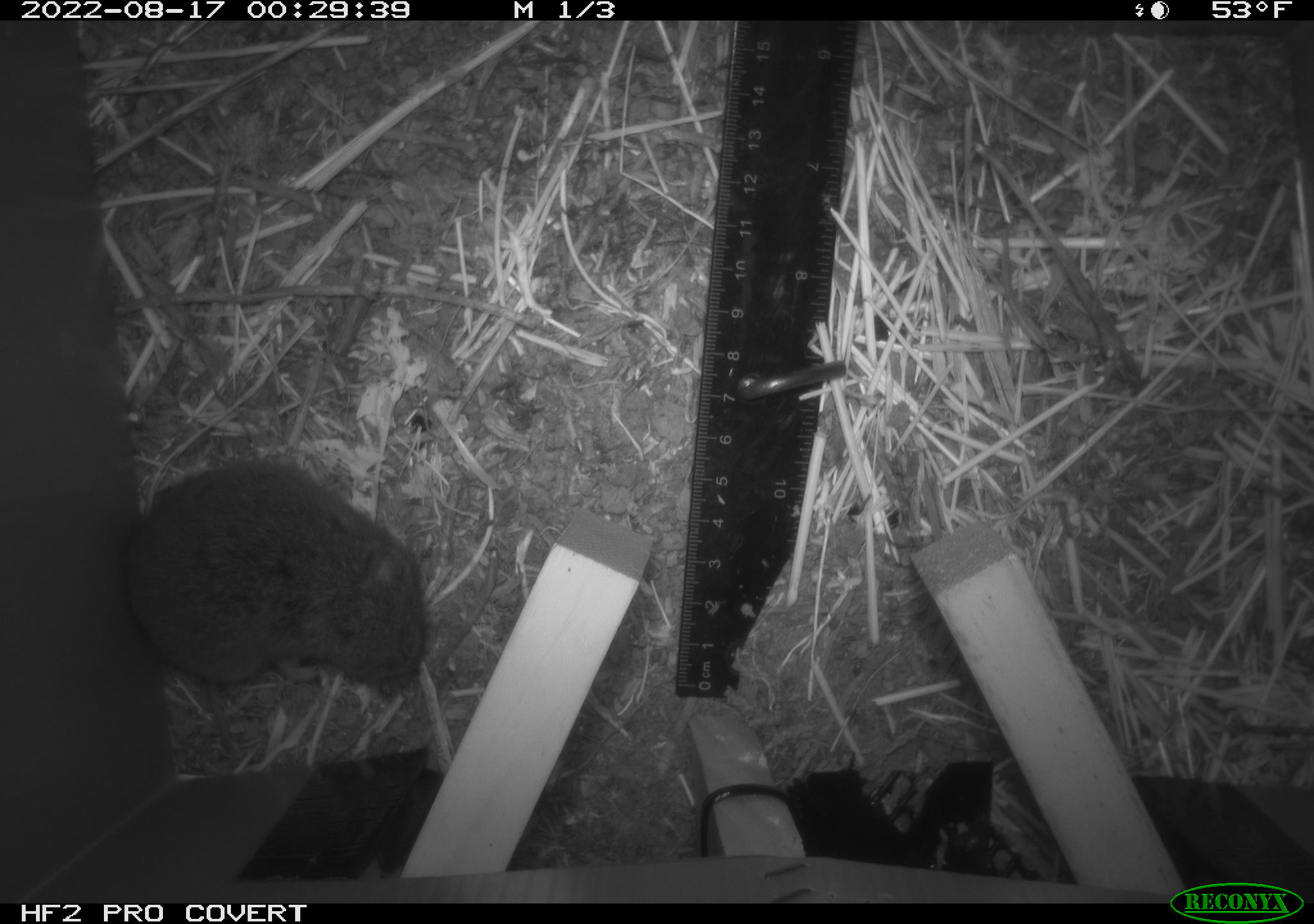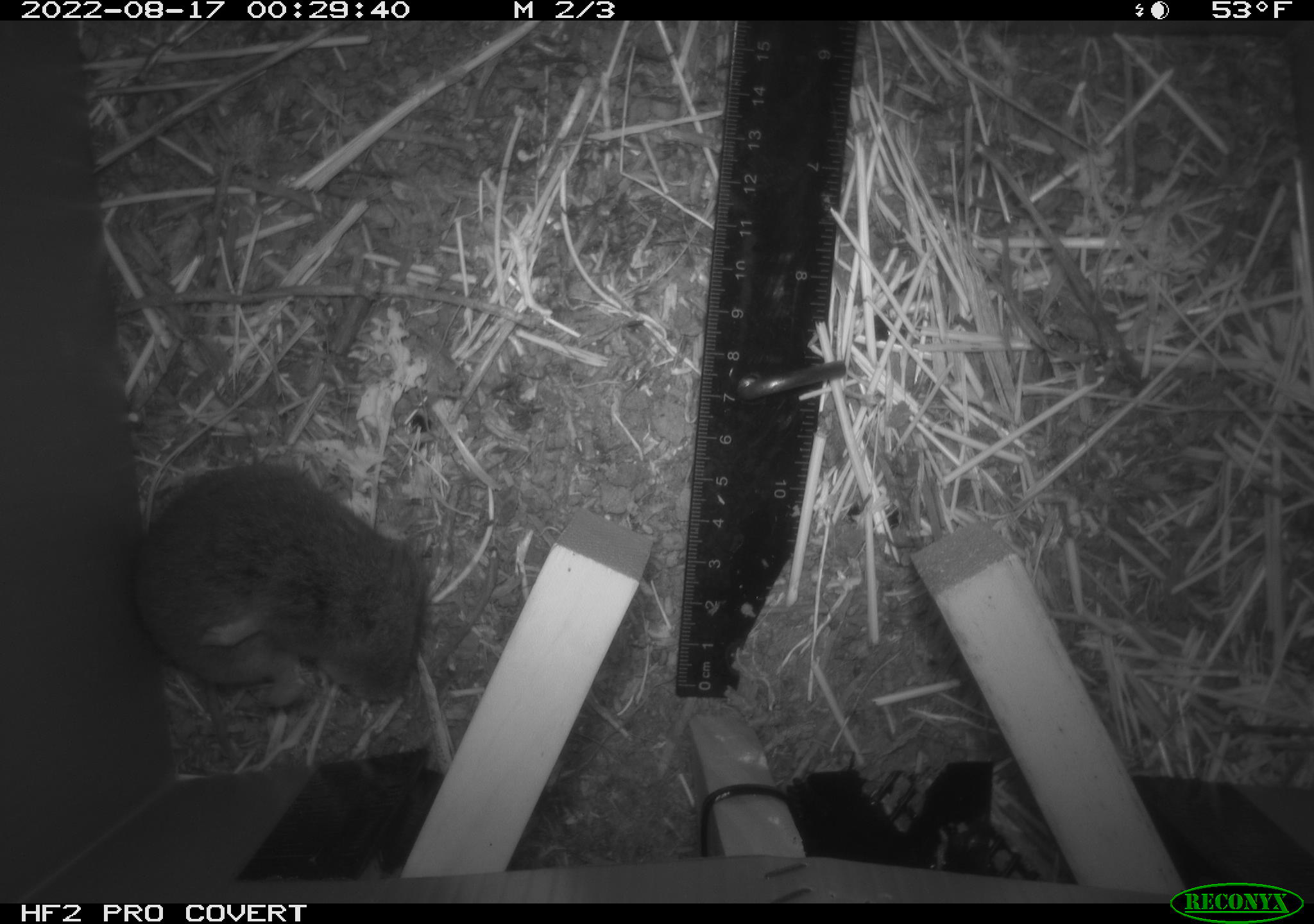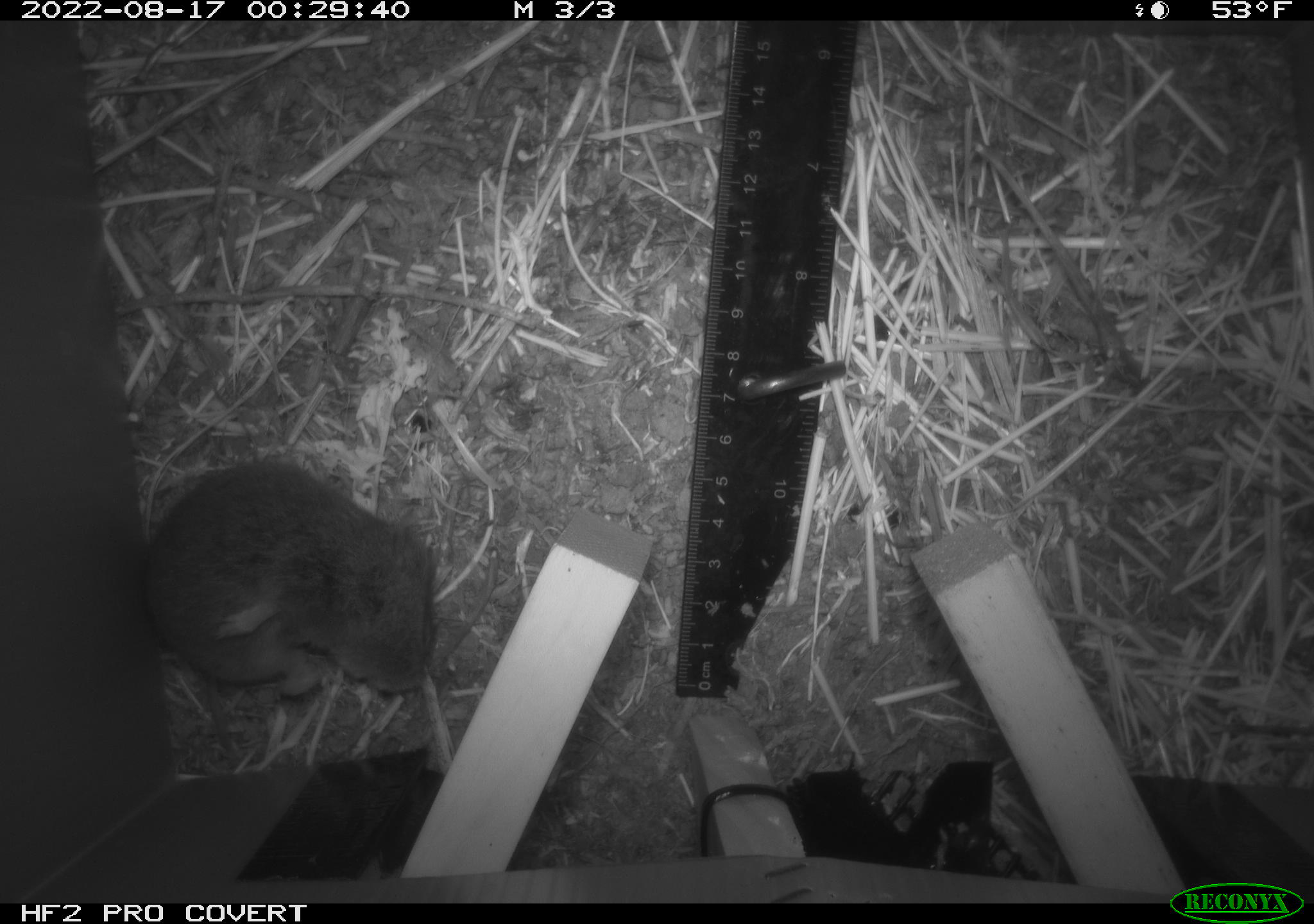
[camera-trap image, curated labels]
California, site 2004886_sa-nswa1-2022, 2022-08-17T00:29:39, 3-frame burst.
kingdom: Animalia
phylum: Chordata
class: Mammalia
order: Rodentia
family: Cricetidae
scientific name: Cricetidae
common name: hamsters, voles, lemmings, and allies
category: cricetidae family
Cricetidae family (hamsters, voles, lemmings, and allies) (Cricetidae).